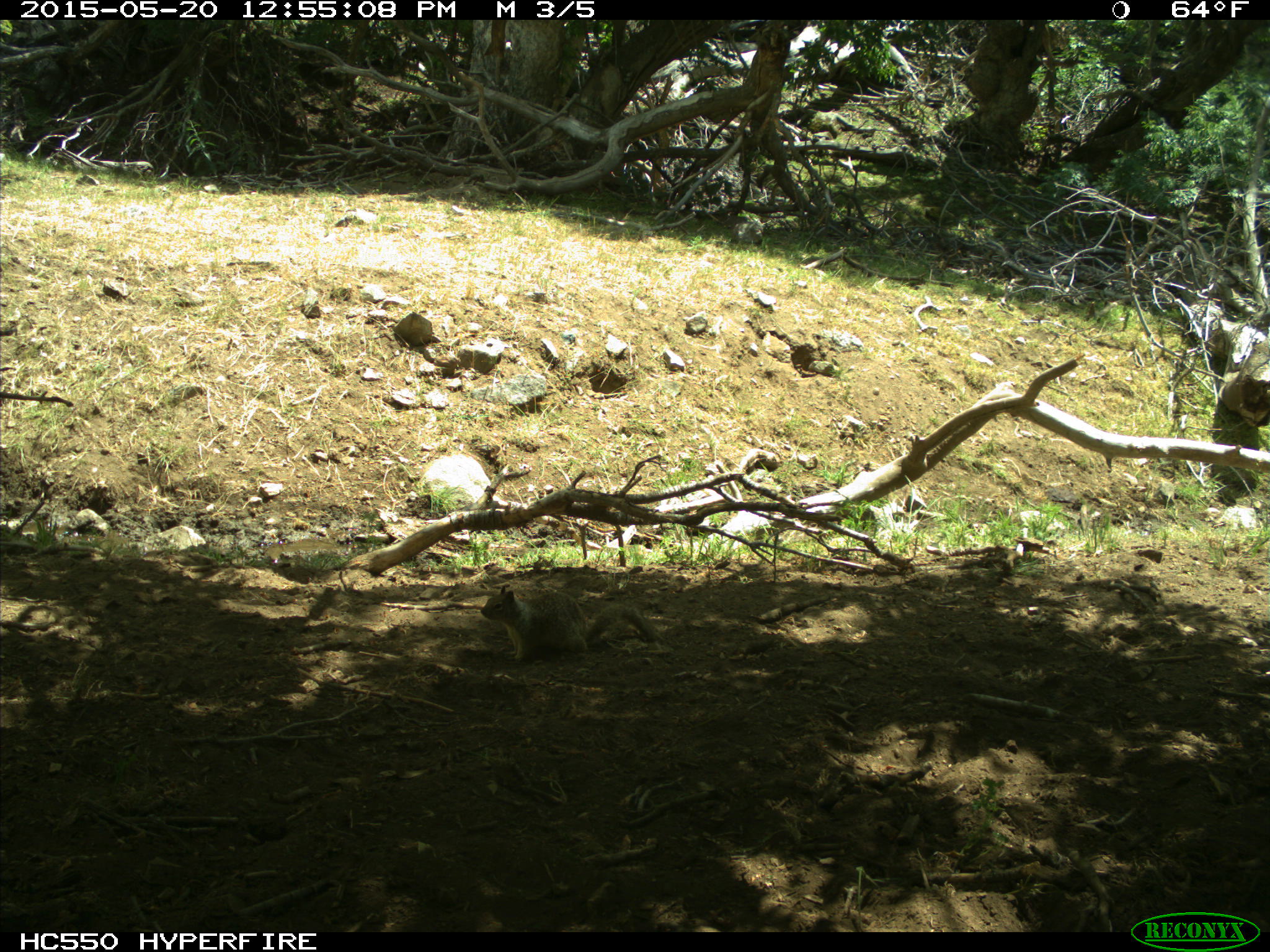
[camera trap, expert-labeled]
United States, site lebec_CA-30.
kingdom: Animalia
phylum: Chordata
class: Mammalia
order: Rodentia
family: Sciuridae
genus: Otospermophilus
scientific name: Otospermophilus beecheyi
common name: california ground squirrel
Otospermophilus beecheyi (california ground squirrel).